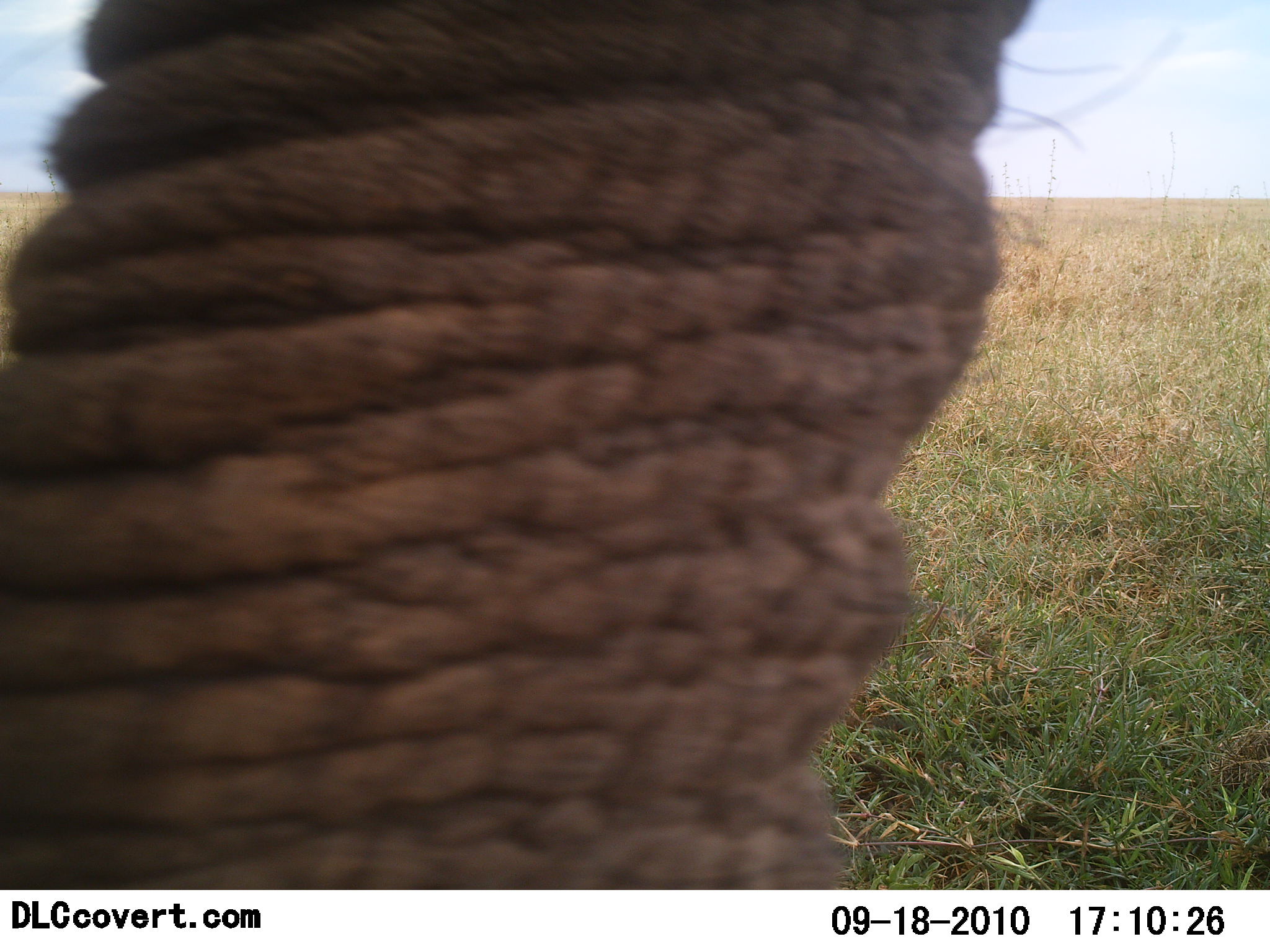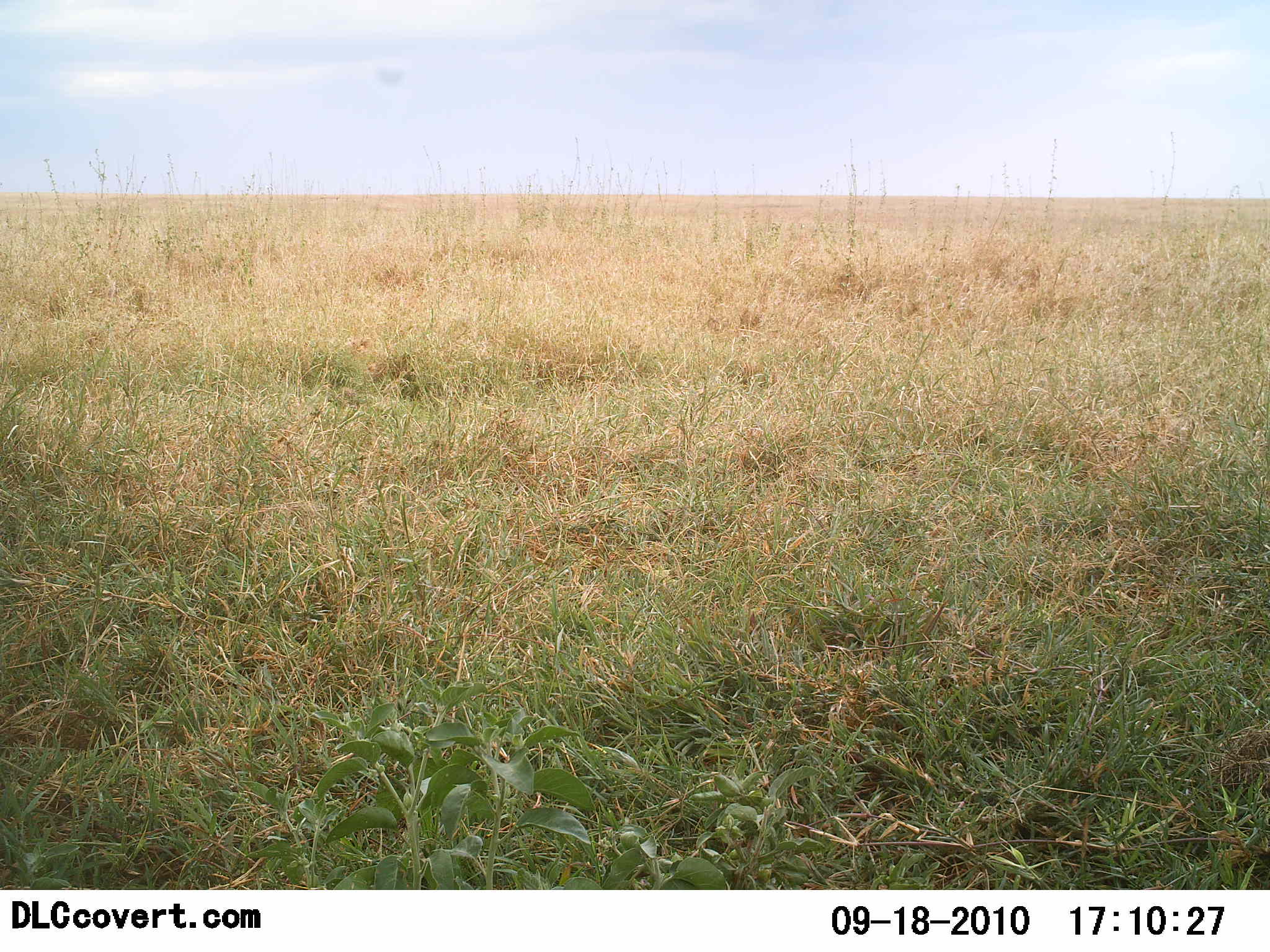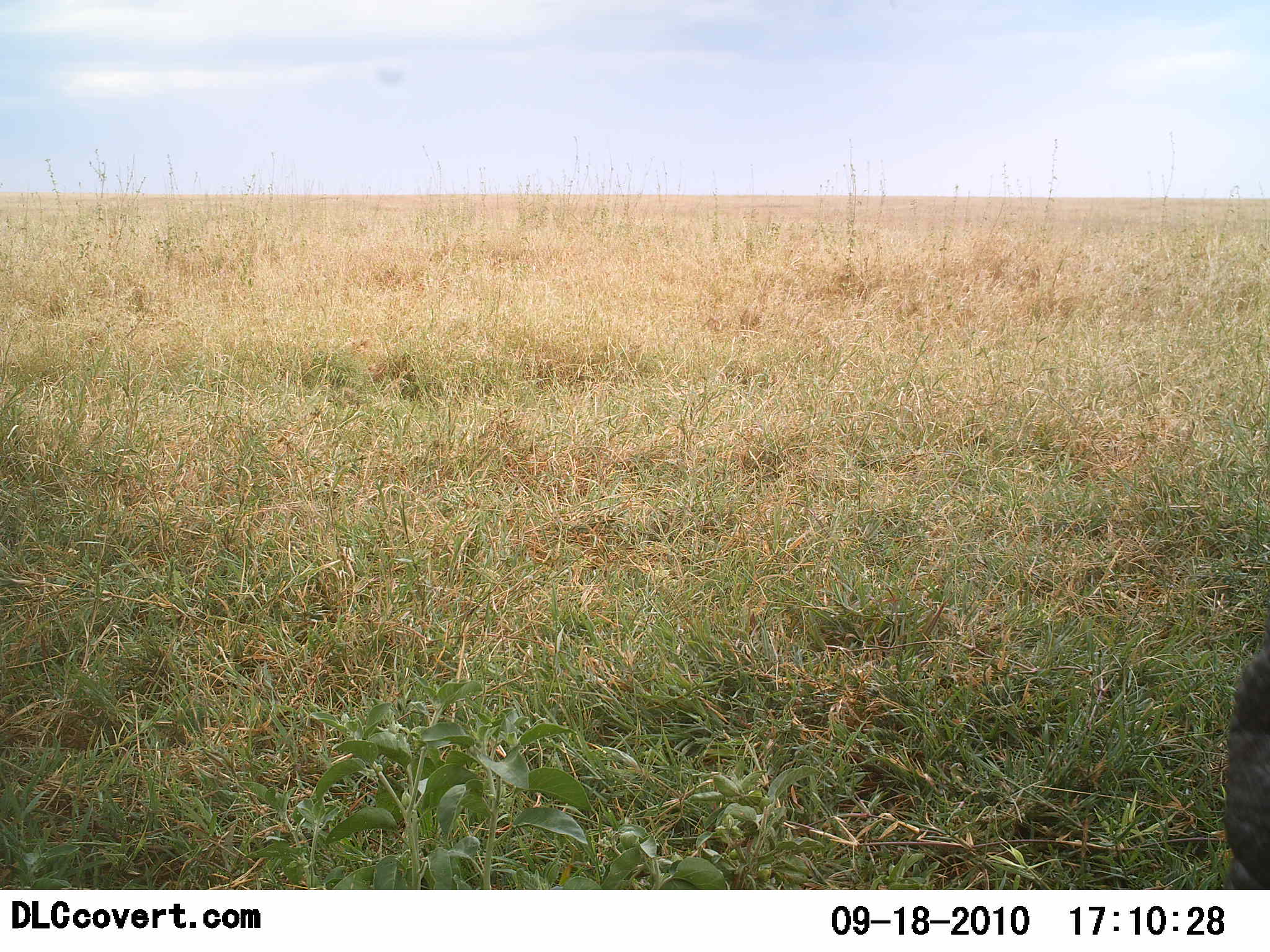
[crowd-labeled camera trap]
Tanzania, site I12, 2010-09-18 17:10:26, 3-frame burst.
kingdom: Animalia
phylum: Chordata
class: Mammalia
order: Proboscidea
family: Elephantidae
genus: Loxodonta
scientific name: Loxodonta africana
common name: african bush elephant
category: elephant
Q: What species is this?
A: Elephant (african bush elephant) (Loxodonta africana).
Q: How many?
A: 1.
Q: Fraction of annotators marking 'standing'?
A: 19%.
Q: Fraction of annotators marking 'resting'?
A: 0%.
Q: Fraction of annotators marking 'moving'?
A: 81%.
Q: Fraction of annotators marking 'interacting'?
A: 0%.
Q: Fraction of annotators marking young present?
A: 0%.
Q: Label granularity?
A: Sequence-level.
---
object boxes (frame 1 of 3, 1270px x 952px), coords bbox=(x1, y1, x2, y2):
animal: bbox=(1, 0, 1018, 891)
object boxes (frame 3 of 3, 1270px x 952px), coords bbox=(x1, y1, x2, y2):
animal: bbox=(1218, 628, 1270, 891)